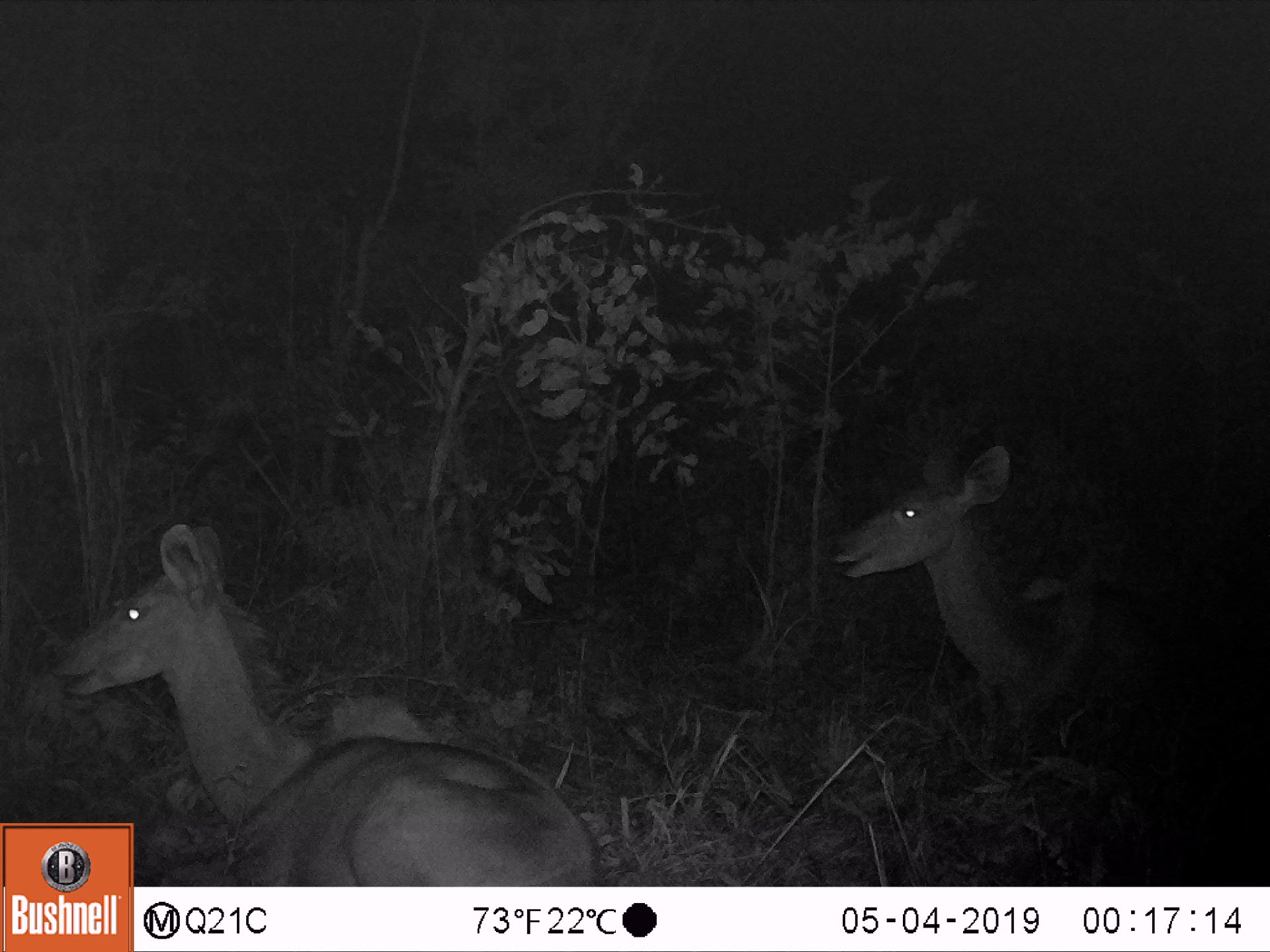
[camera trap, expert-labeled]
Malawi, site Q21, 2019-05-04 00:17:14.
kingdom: Animalia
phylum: Chordata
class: Mammalia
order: Artiodactyla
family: Bovidae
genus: Tragelaphus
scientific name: Tragelaphus strepsiceros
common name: greater kudu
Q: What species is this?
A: Greater kudu (Tragelaphus strepsiceros).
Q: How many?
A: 2.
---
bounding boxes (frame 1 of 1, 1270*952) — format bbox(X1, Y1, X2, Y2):
greater kudu: bbox(54, 502, 590, 820); bbox(828, 435, 1204, 741)